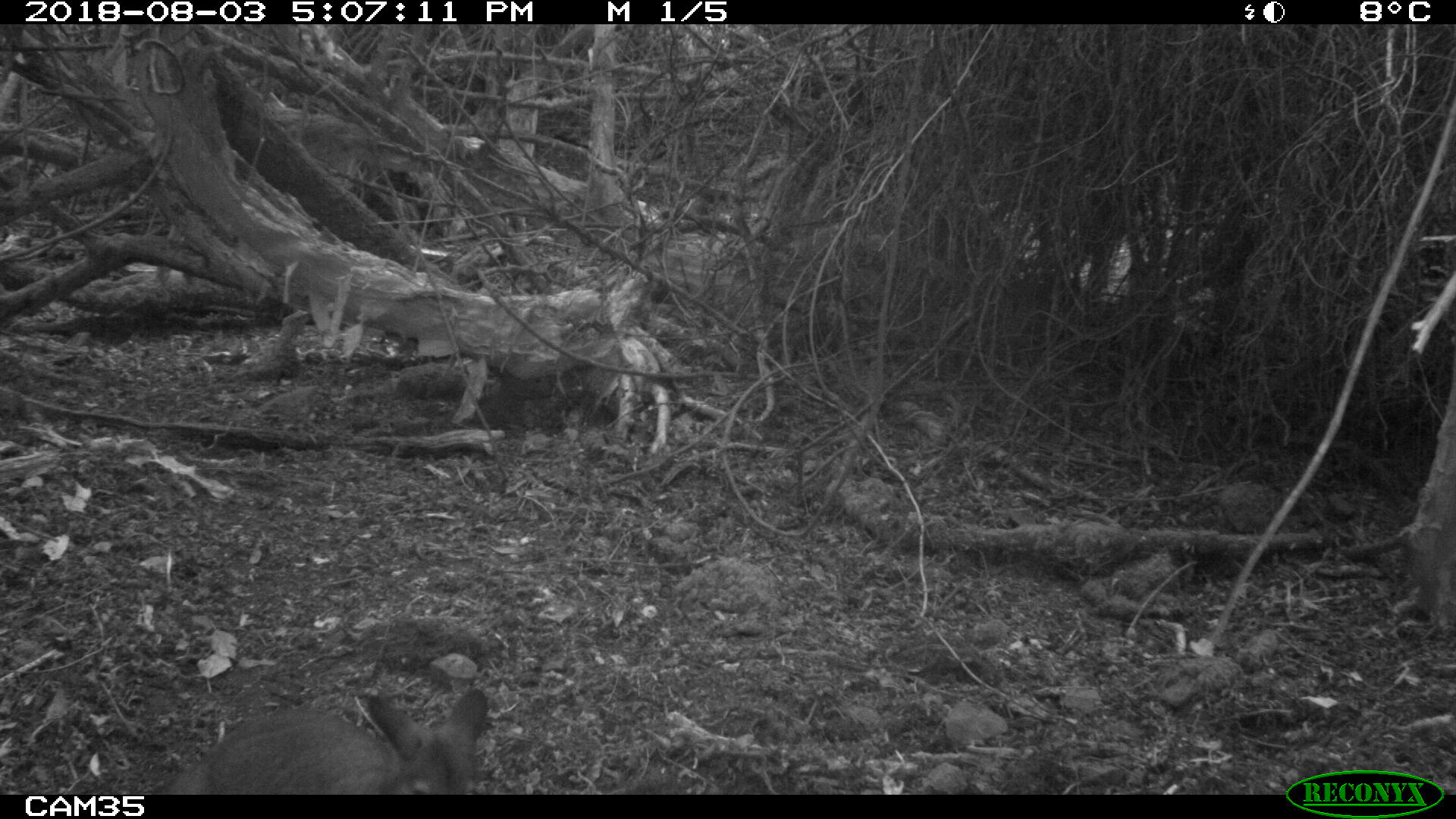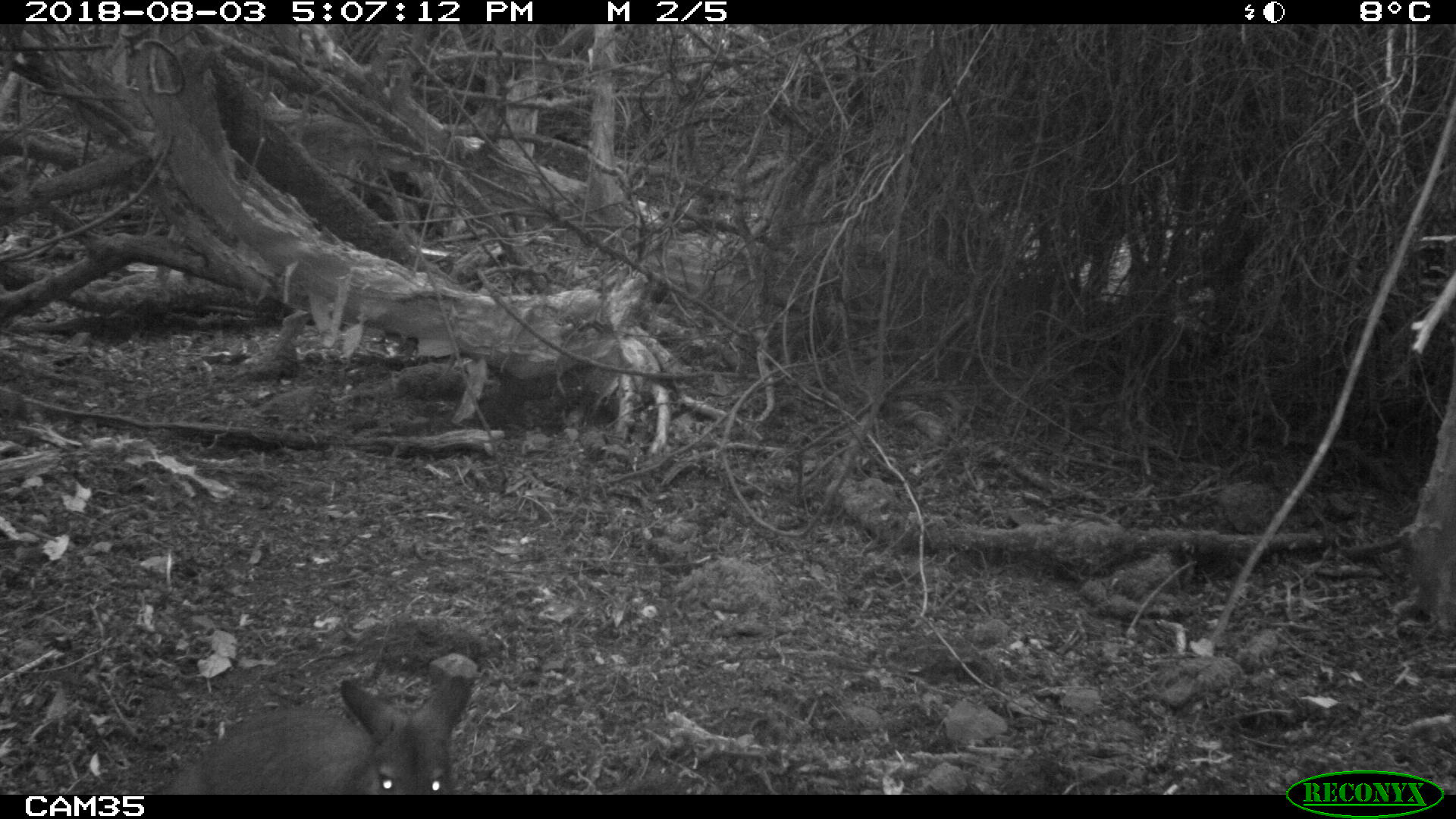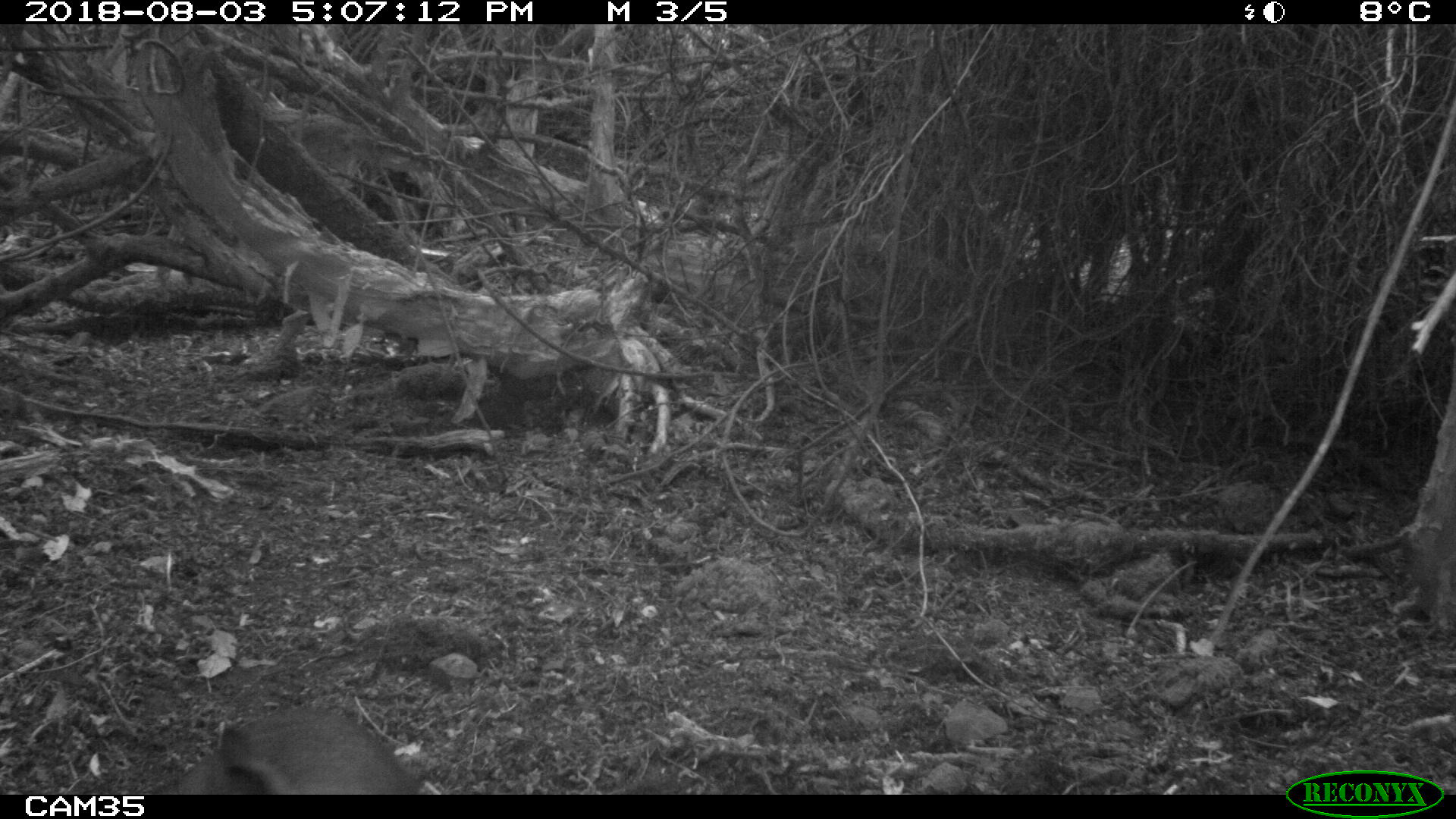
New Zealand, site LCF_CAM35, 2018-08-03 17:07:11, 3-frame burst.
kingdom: Animalia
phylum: Chordata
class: Mammalia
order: Diprotodontia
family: Macropodidae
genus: Notamacropus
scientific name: Notamacropus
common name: wallaby